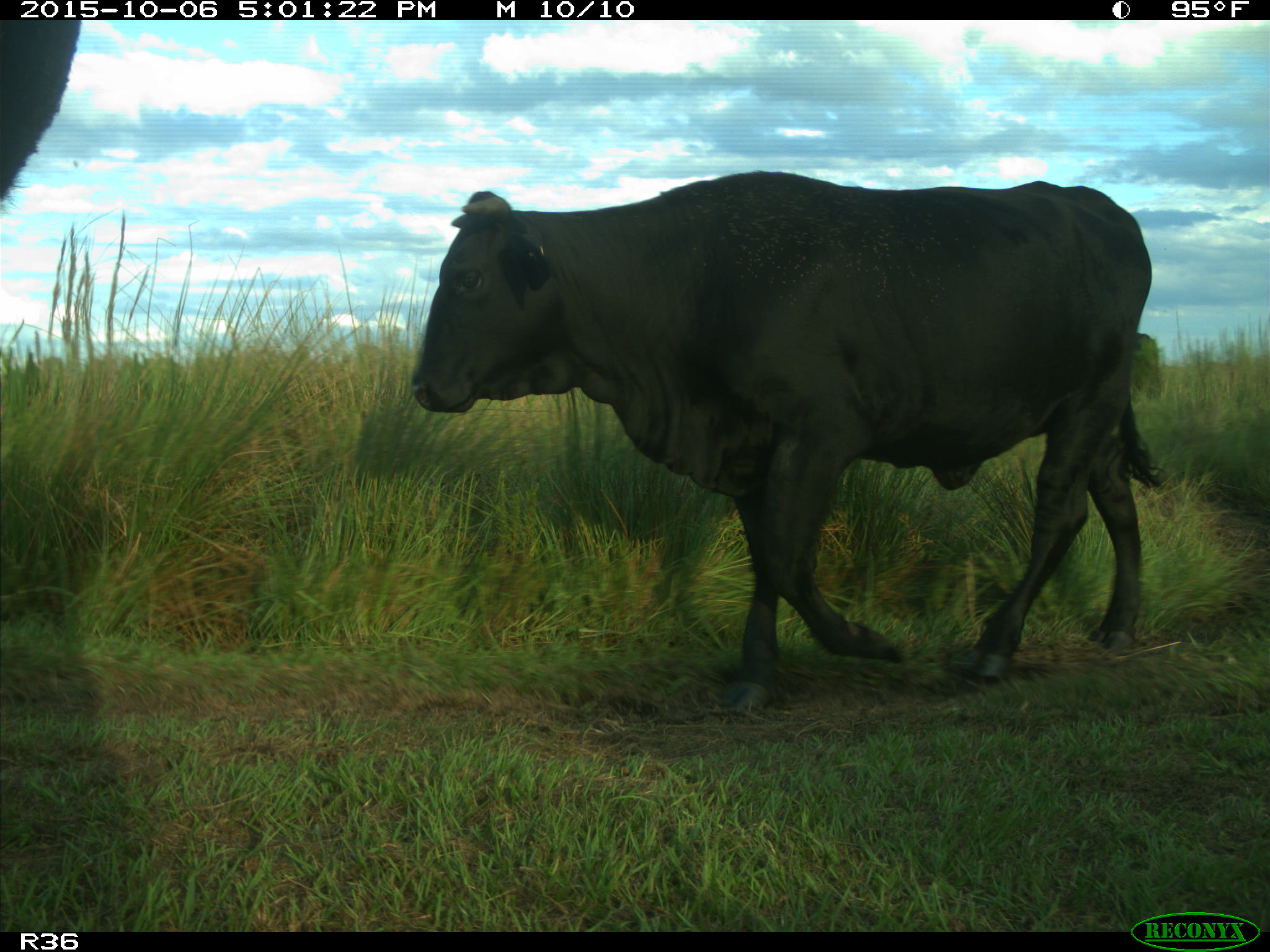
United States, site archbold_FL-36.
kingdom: Animalia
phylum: Chordata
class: Mammalia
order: Artiodactyla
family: Bovidae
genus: Bos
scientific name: Bos taurus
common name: domestic cow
Bos taurus (domestic cow).